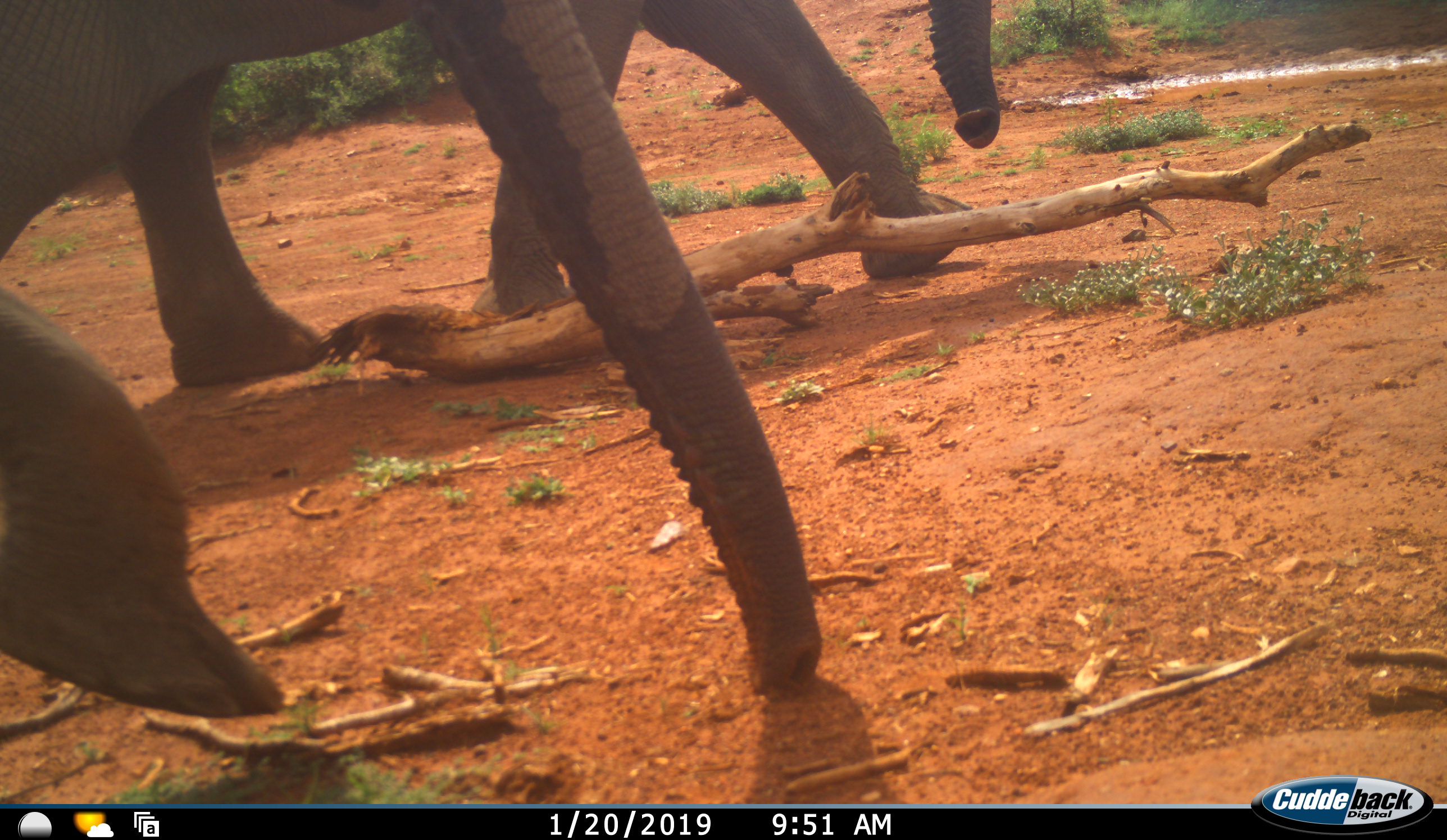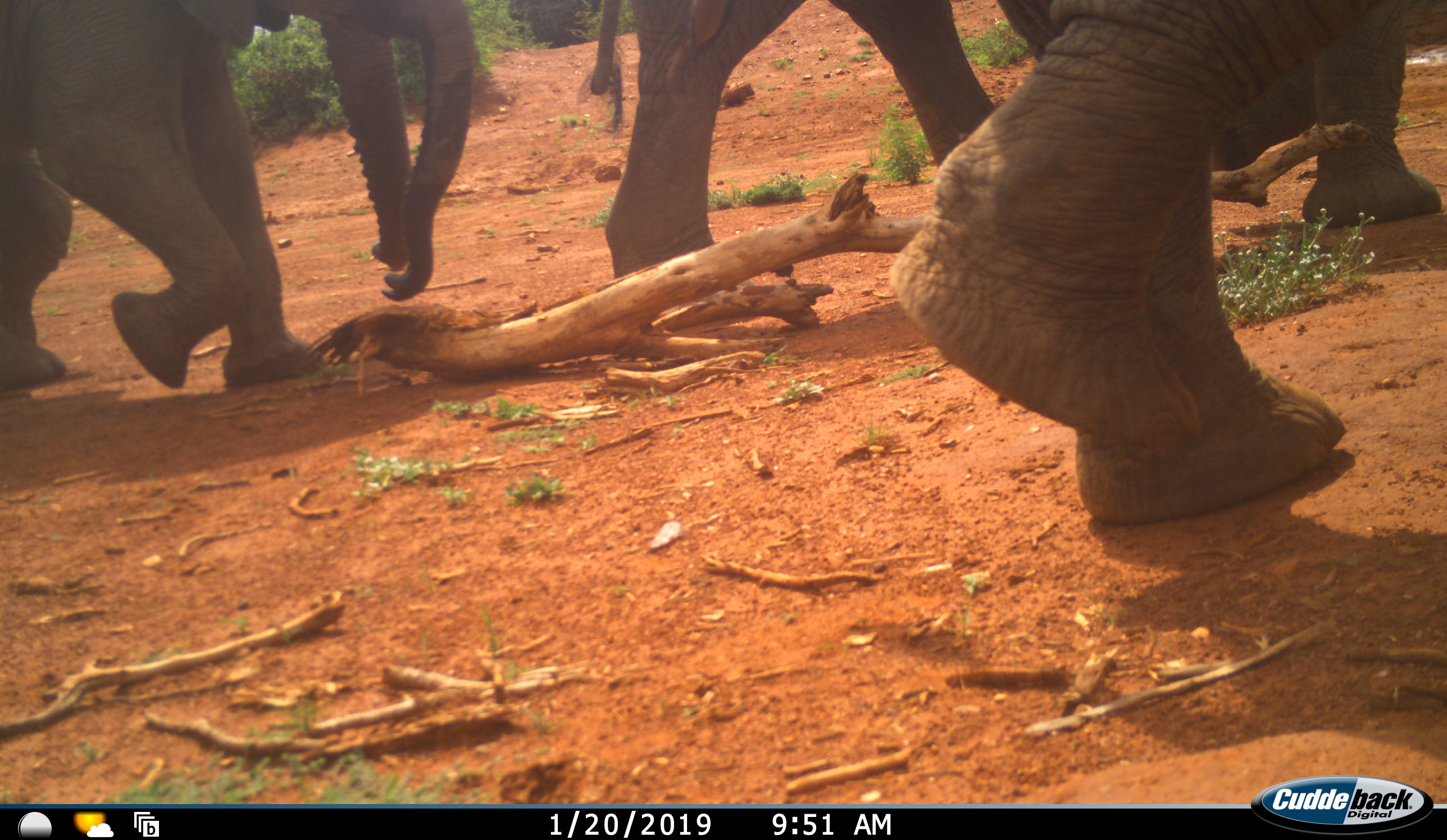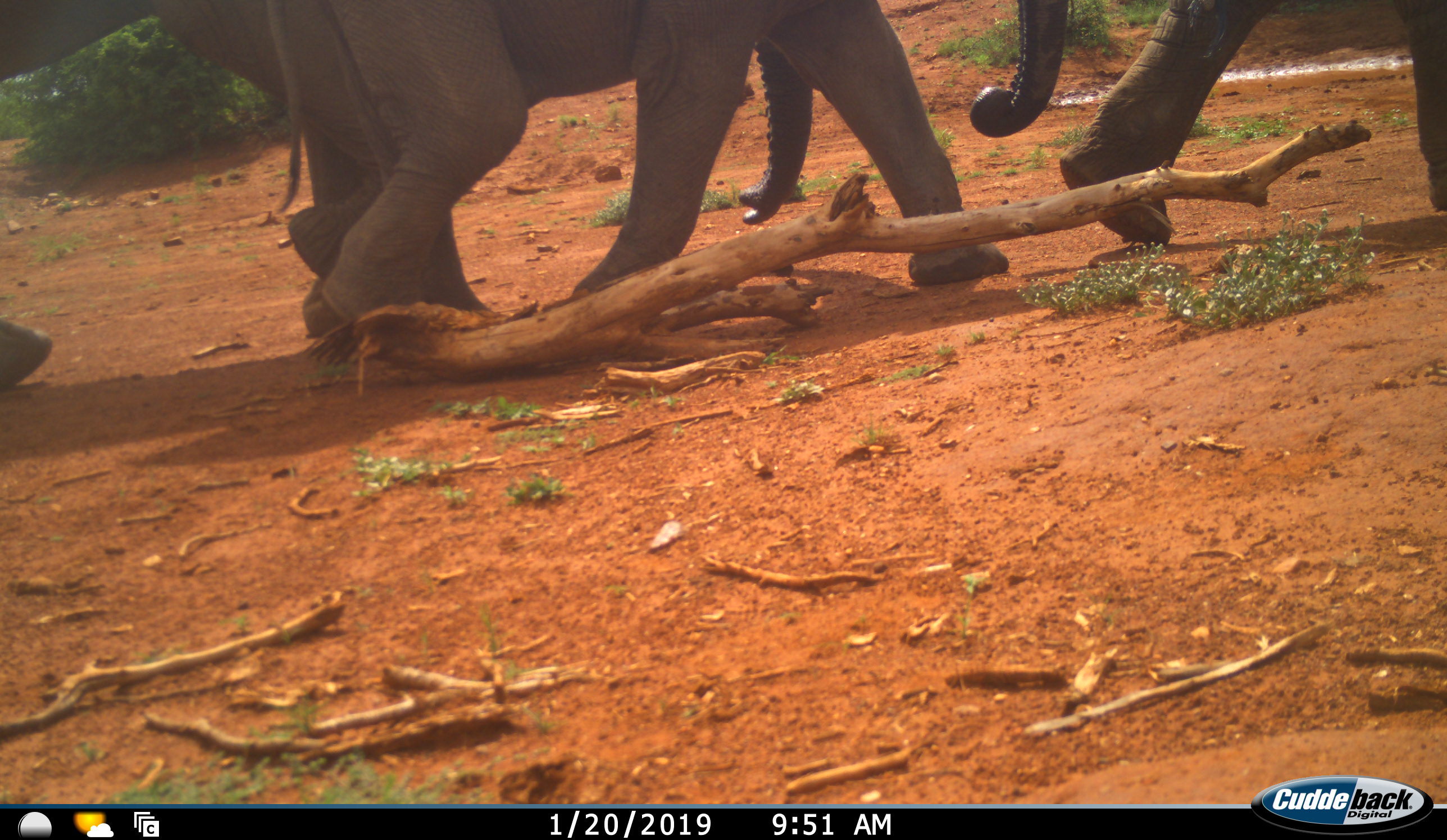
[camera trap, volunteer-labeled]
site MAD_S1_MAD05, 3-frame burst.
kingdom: Animalia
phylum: Chordata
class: Mammalia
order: Proboscidea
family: Elephantidae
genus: Loxodonta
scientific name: Loxodonta africana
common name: african bush elephant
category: elephant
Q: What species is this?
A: Elephant (african bush elephant) (Loxodonta africana).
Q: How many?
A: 4.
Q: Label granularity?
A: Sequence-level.